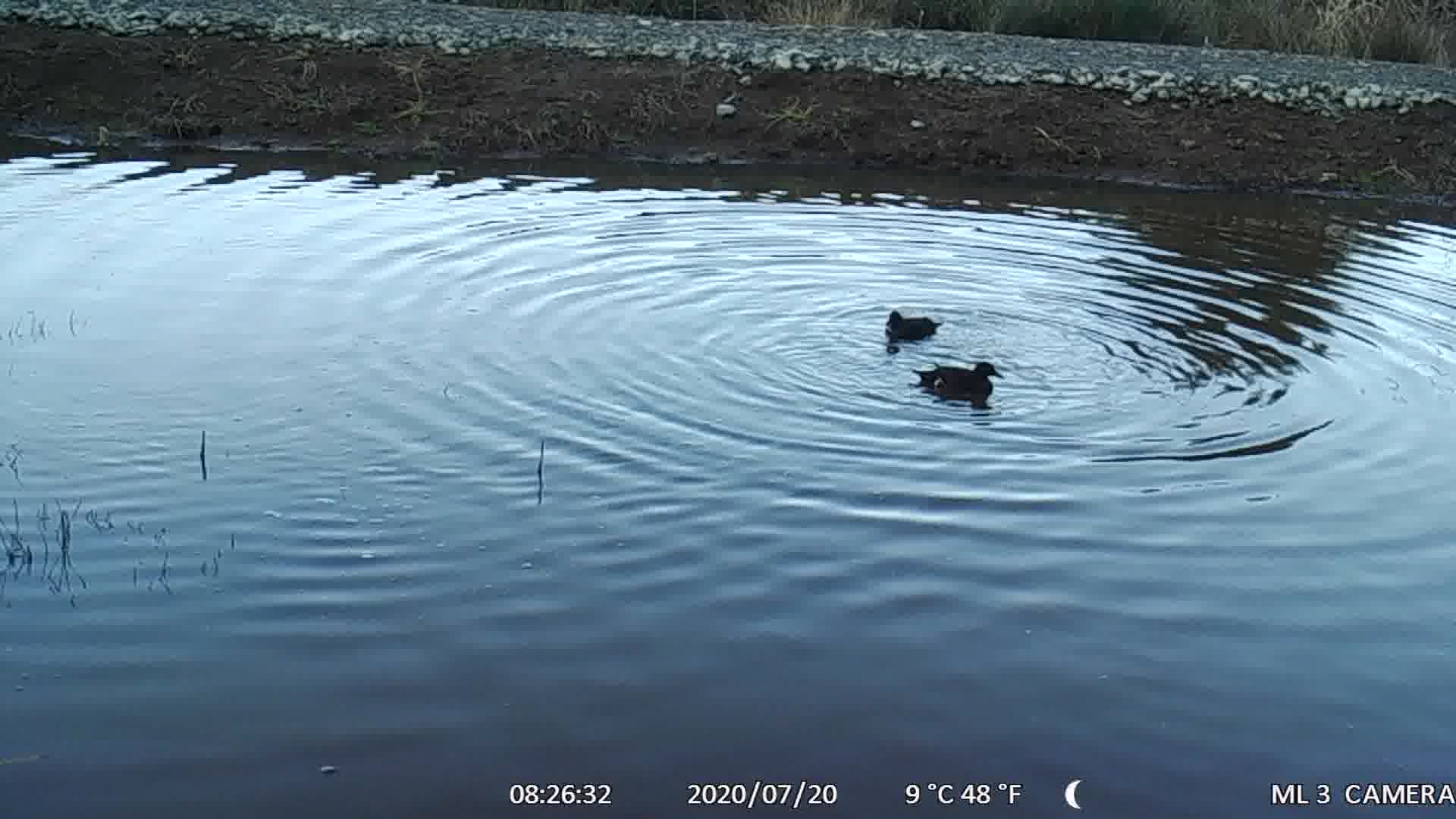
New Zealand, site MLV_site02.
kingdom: Animalia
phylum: Chordata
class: Aves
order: Anseriformes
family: Anatidae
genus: Anas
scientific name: Anas chlorotis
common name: brown teal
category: pateke